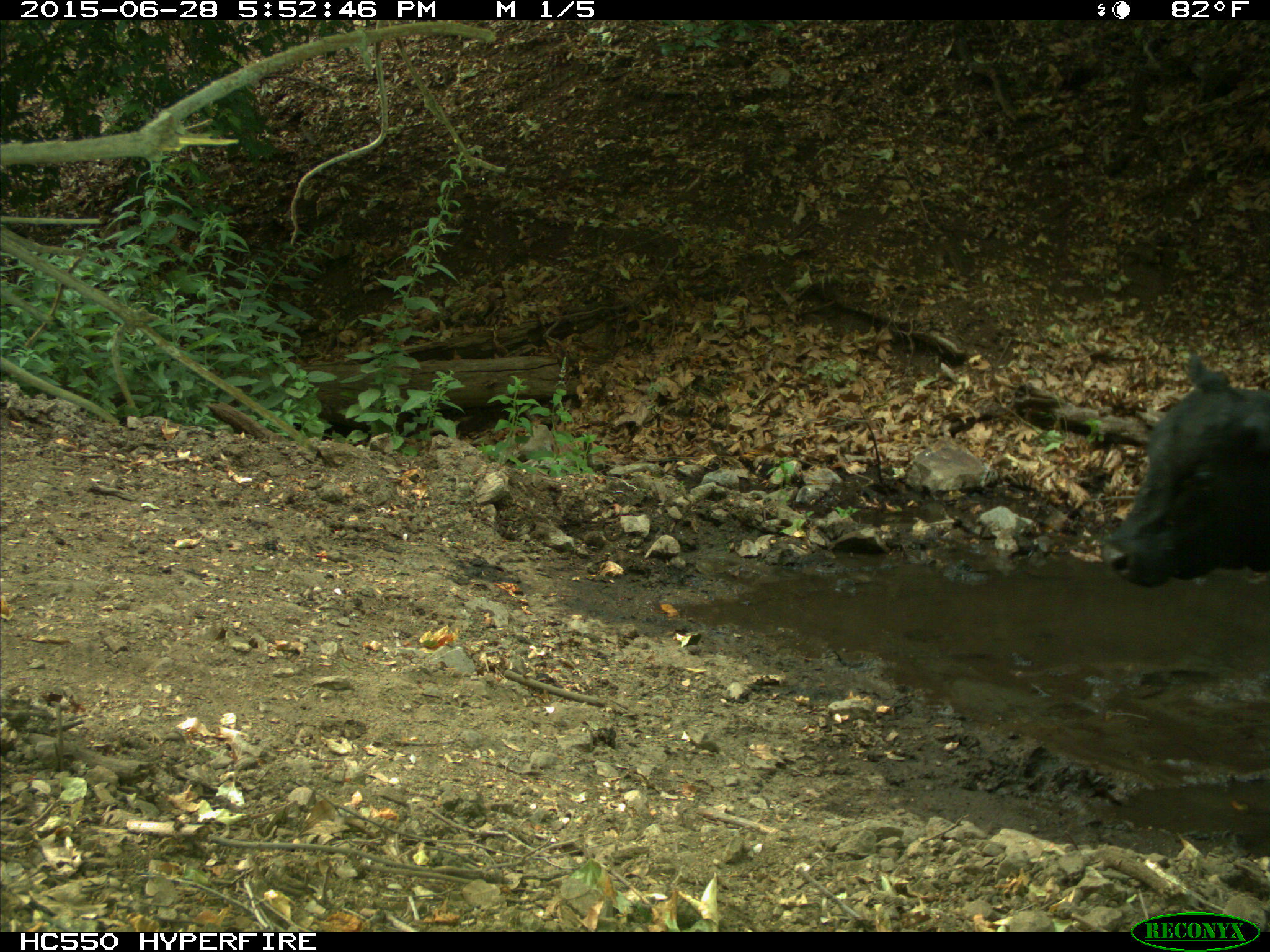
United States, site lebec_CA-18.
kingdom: Animalia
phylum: Chordata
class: Mammalia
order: Artiodactyla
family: Bovidae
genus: Bos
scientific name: Bos taurus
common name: domestic cow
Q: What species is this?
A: Bos taurus (domestic cow).